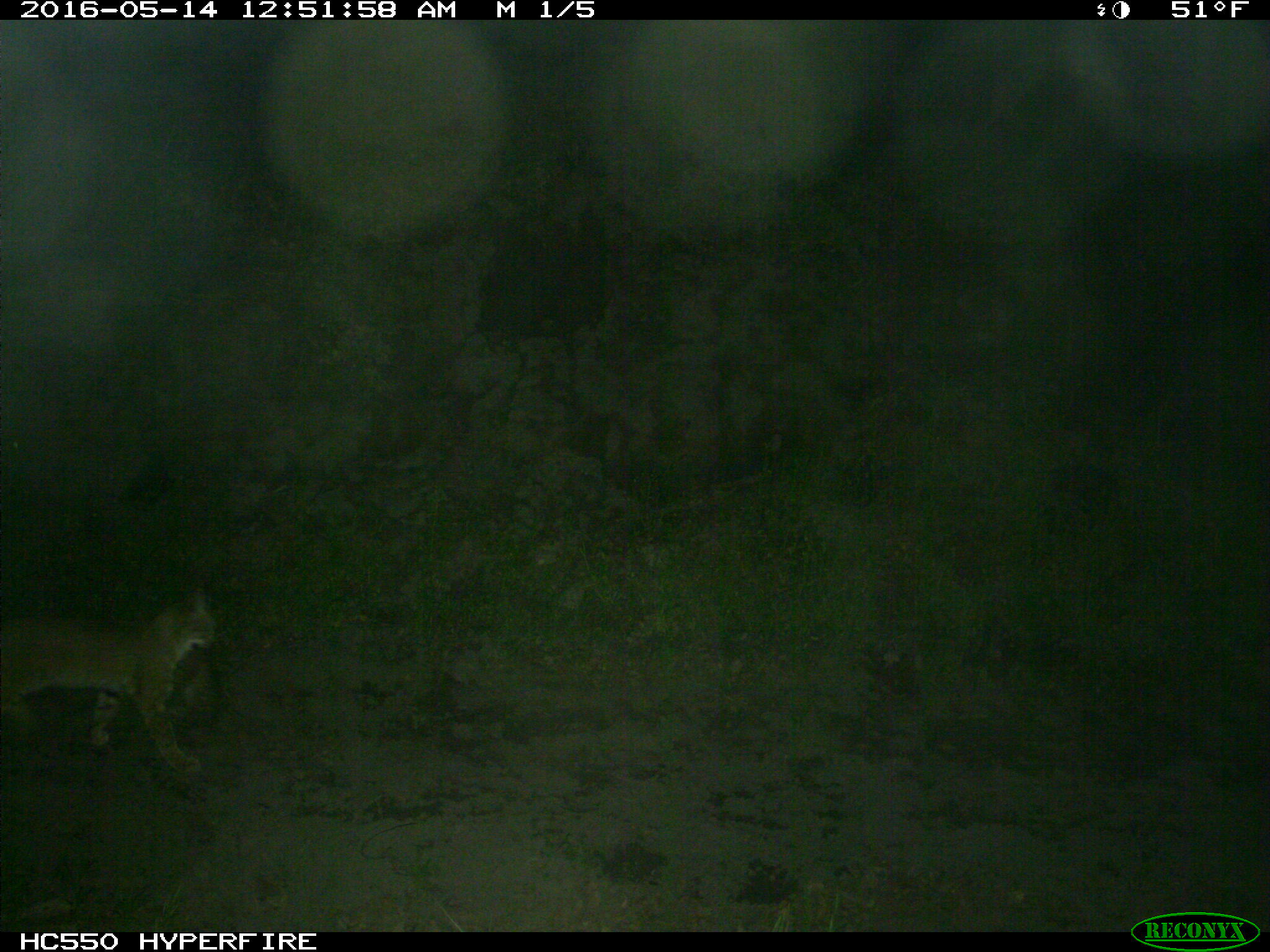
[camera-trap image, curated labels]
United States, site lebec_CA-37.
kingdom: Animalia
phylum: Chordata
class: Mammalia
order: Carnivora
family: Felidae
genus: Lynx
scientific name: Lynx rufus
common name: bobcat